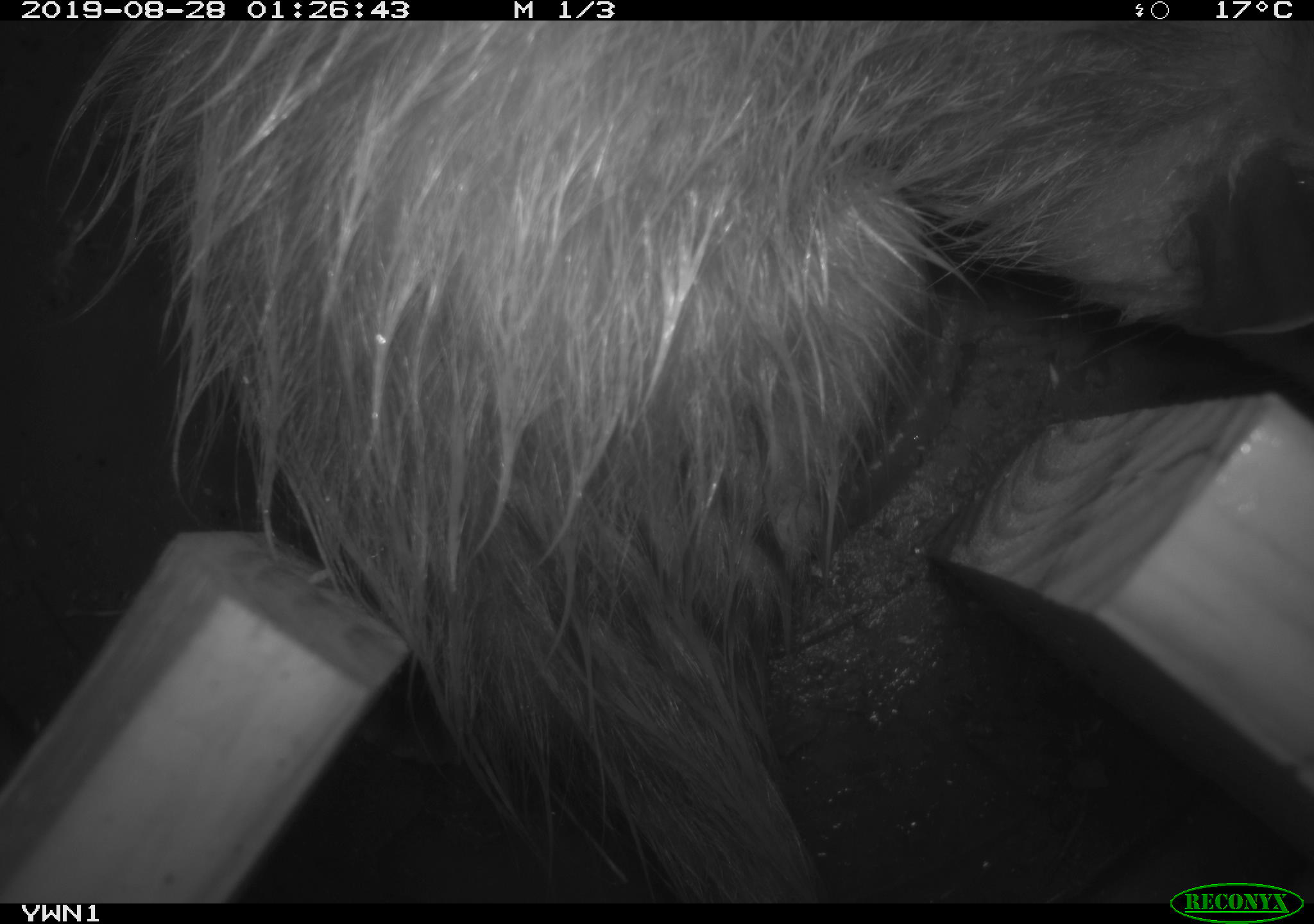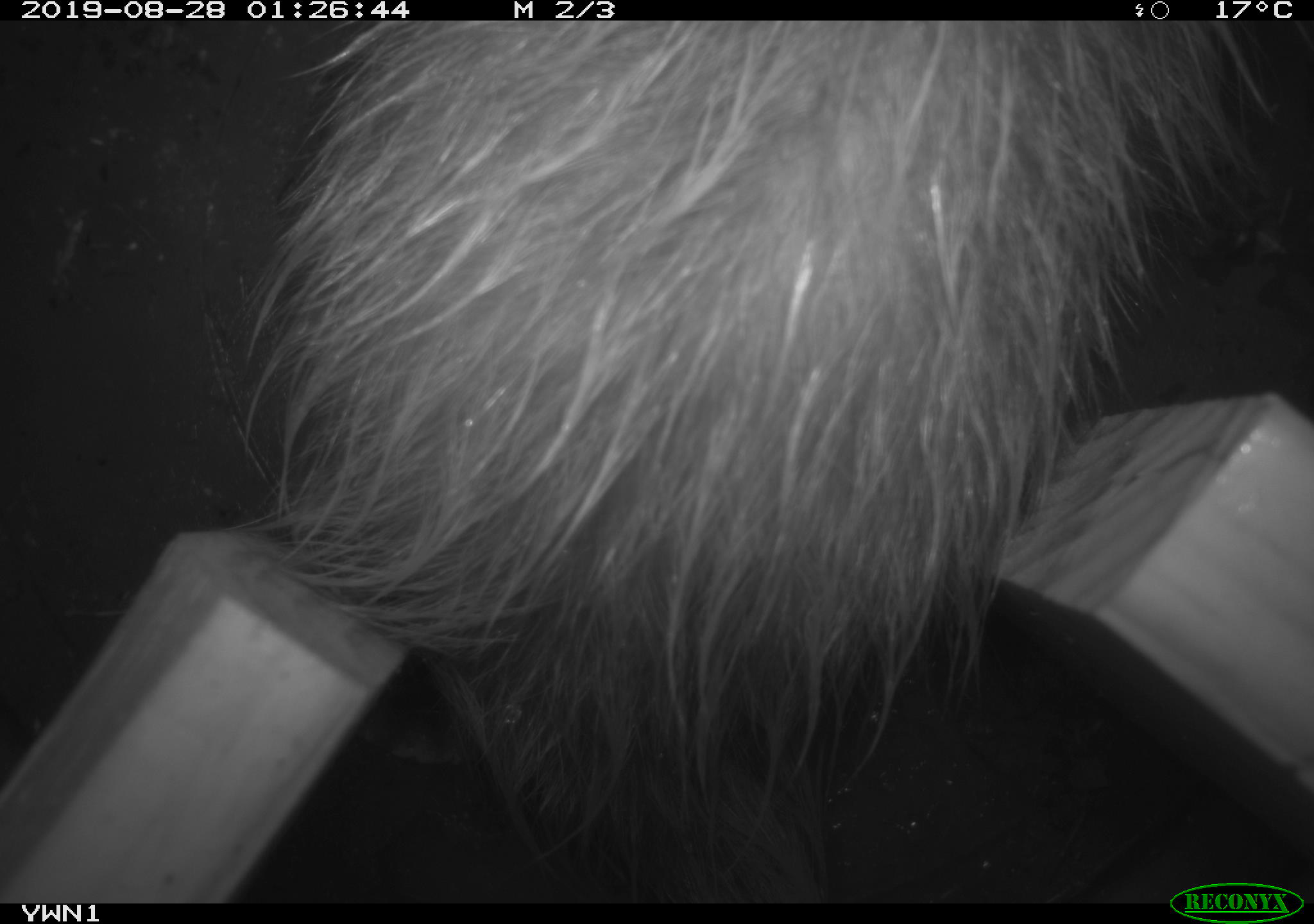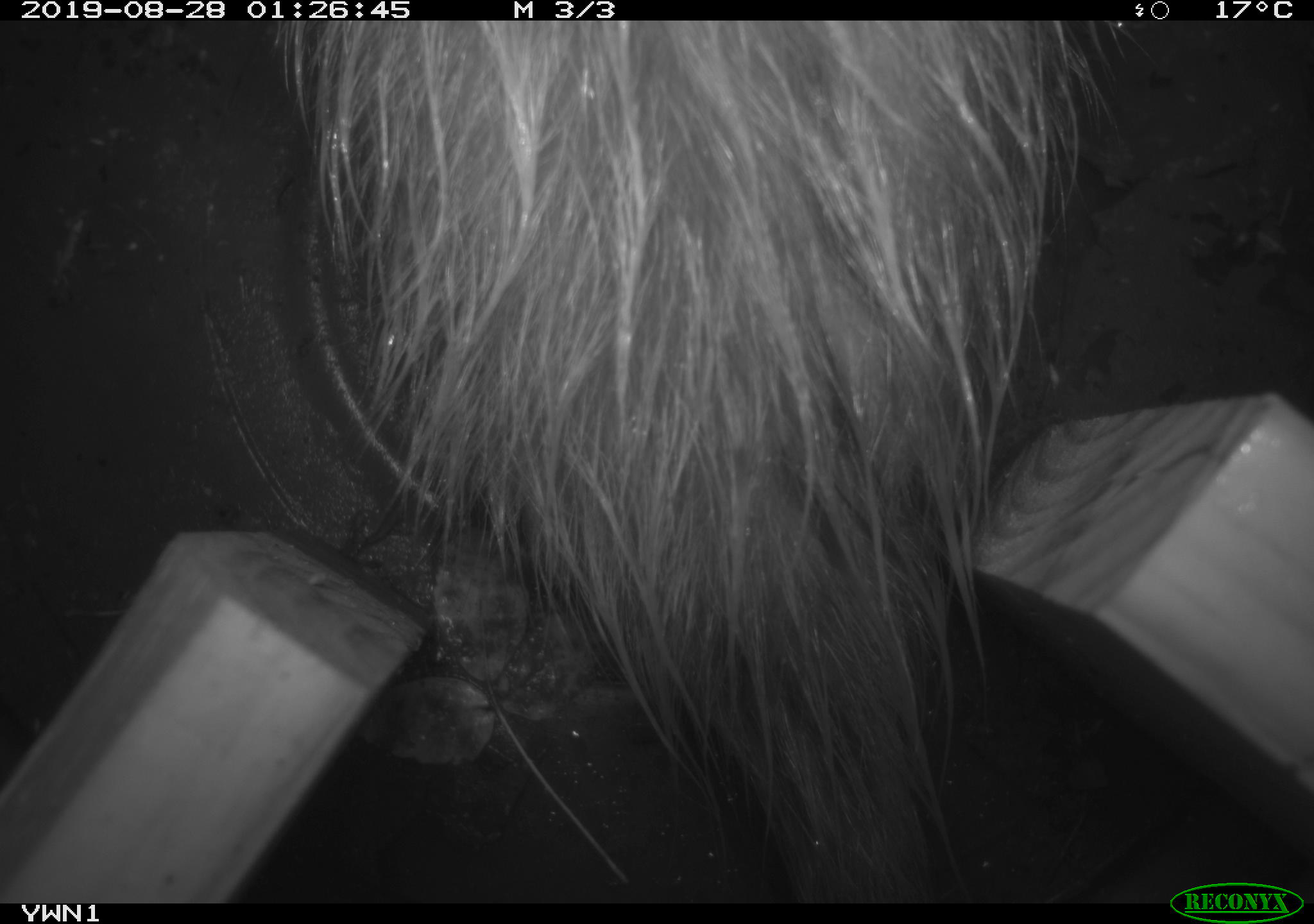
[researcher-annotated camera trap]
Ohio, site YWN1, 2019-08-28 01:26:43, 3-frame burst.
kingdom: Animalia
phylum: Chordata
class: Mammalia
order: Didelphimorphia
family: Didelphidae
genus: Didelphis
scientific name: Didelphis virginiana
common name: virginia opossum